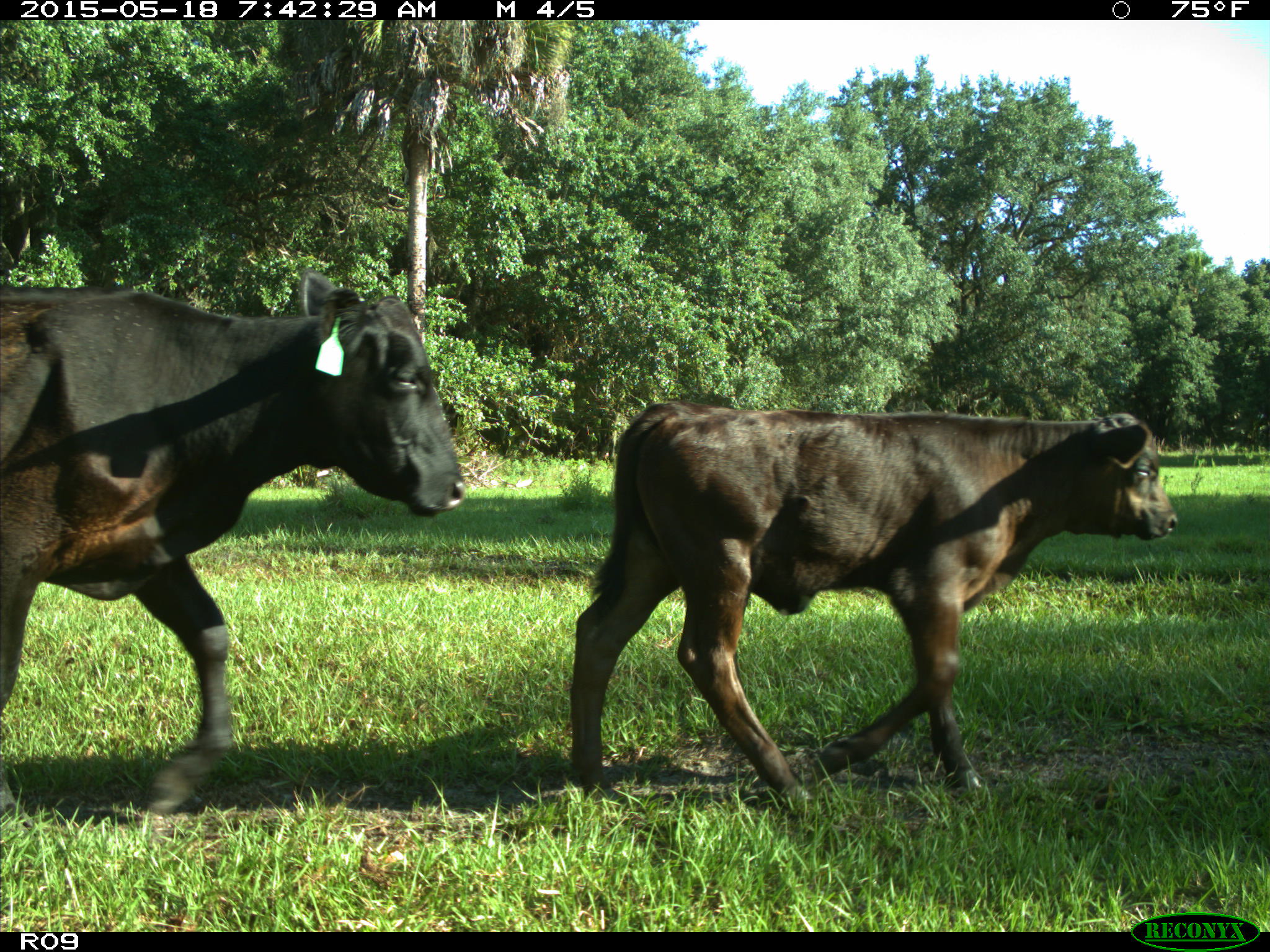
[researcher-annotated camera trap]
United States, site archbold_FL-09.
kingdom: Animalia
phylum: Chordata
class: Mammalia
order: Artiodactyla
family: Bovidae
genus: Bos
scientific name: Bos taurus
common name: domestic cow